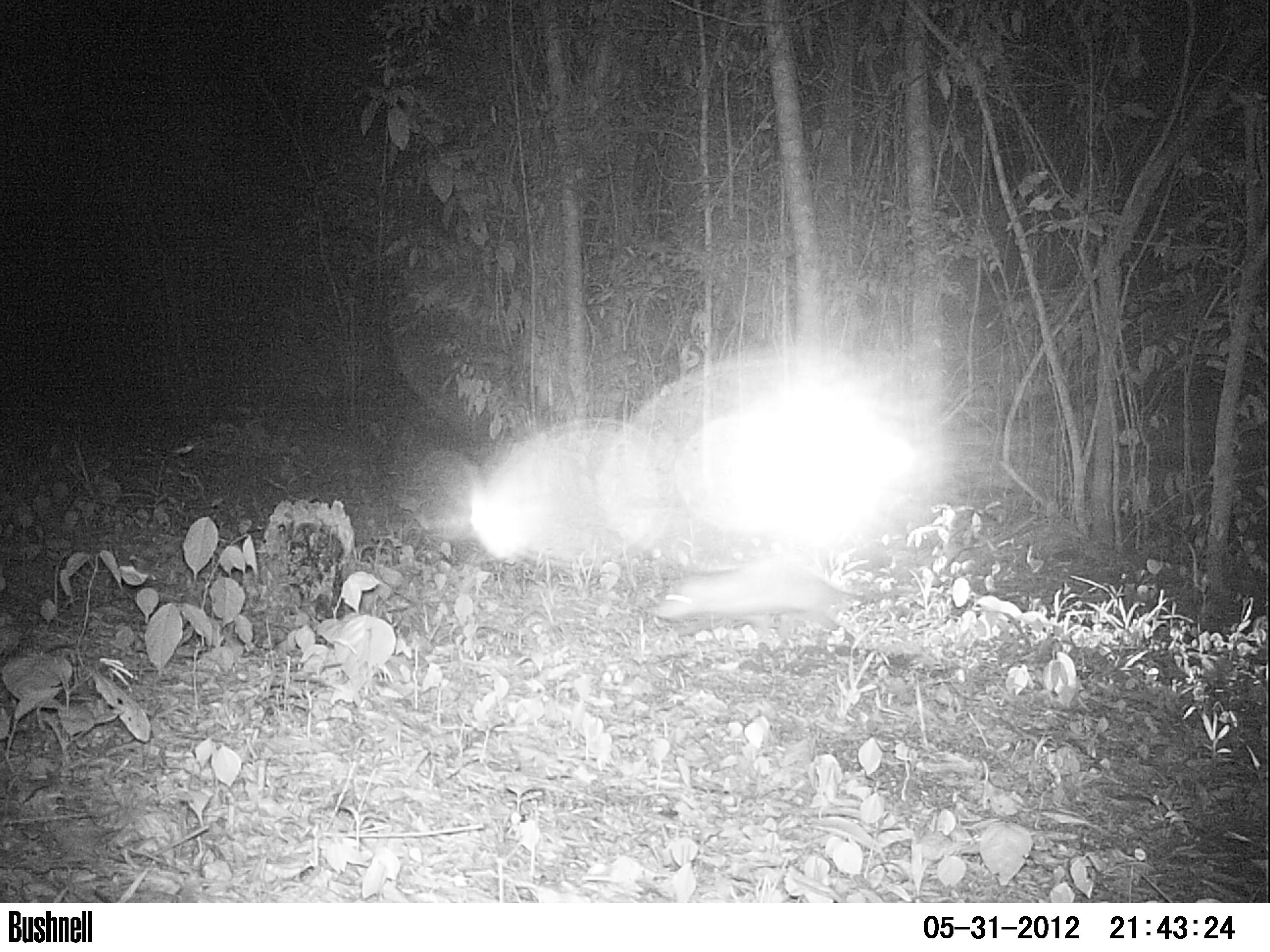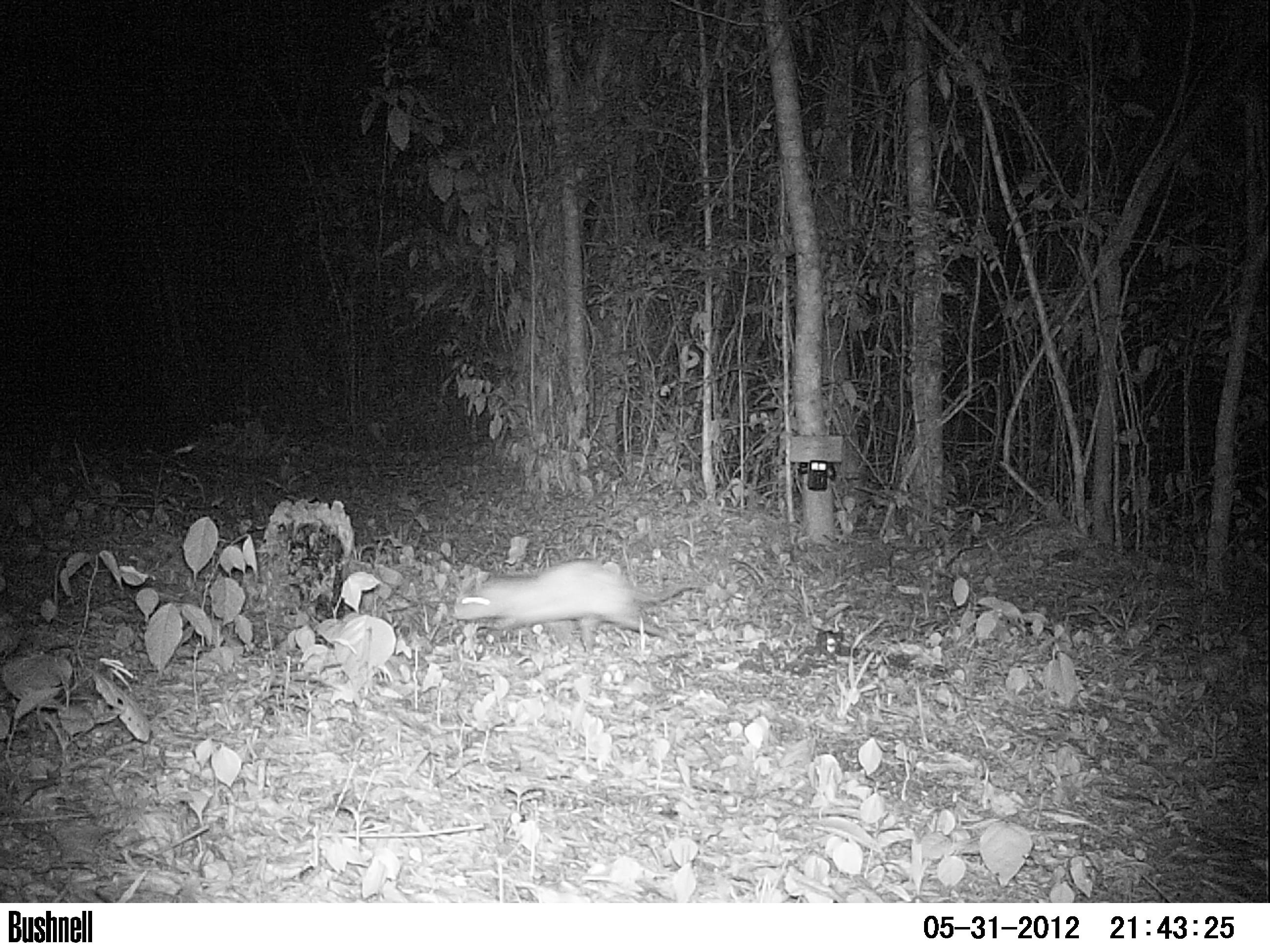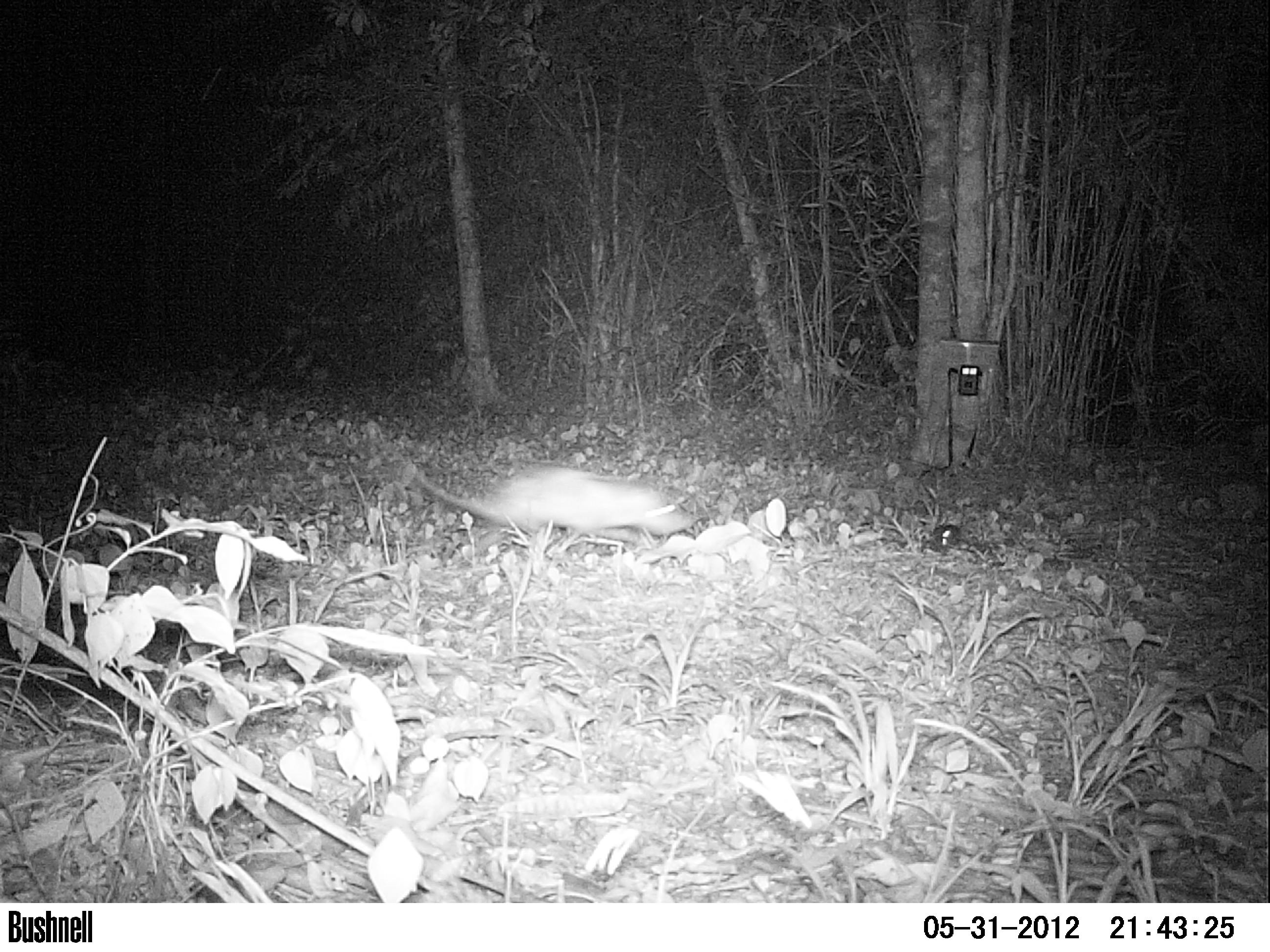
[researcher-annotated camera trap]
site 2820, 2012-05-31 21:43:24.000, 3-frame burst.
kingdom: Animalia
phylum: Chordata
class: Mammalia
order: Didelphimorphia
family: Didelphidae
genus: Didelphis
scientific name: Didelphis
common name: american opossums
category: didelphis sp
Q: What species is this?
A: Didelphis sp (american opossums) (Didelphis).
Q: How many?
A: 1.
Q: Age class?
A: Adult.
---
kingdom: Animalia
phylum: Chordata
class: Mammalia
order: Didelphimorphia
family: Didelphidae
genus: Didelphis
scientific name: Didelphis virginiana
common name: virginia opossum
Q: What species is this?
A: Didelphis virginiana (virginia opossum).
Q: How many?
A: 1.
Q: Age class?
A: Adult.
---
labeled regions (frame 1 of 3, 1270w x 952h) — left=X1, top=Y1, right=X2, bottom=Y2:
didelphis sp: left=647, top=556, right=919, bottom=646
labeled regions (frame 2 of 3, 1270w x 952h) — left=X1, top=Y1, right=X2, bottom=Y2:
didelphis sp: left=451, top=557, right=713, bottom=654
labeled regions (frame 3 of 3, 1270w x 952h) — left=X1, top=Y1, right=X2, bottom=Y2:
didelphis virginiana: left=413, top=463, right=699, bottom=557